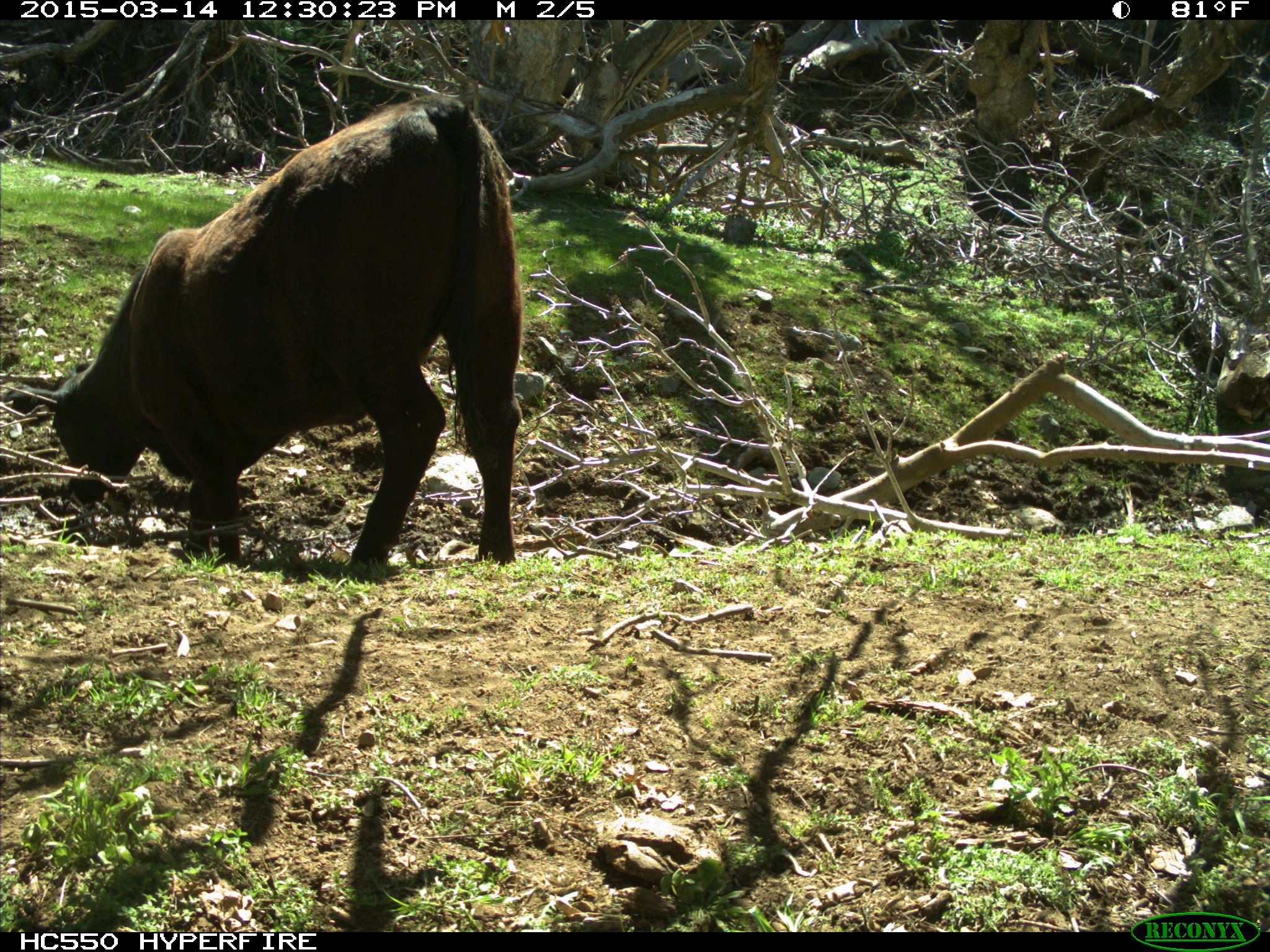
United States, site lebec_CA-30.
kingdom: Animalia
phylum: Chordata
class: Mammalia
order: Artiodactyla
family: Bovidae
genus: Bos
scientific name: Bos taurus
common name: domestic cow